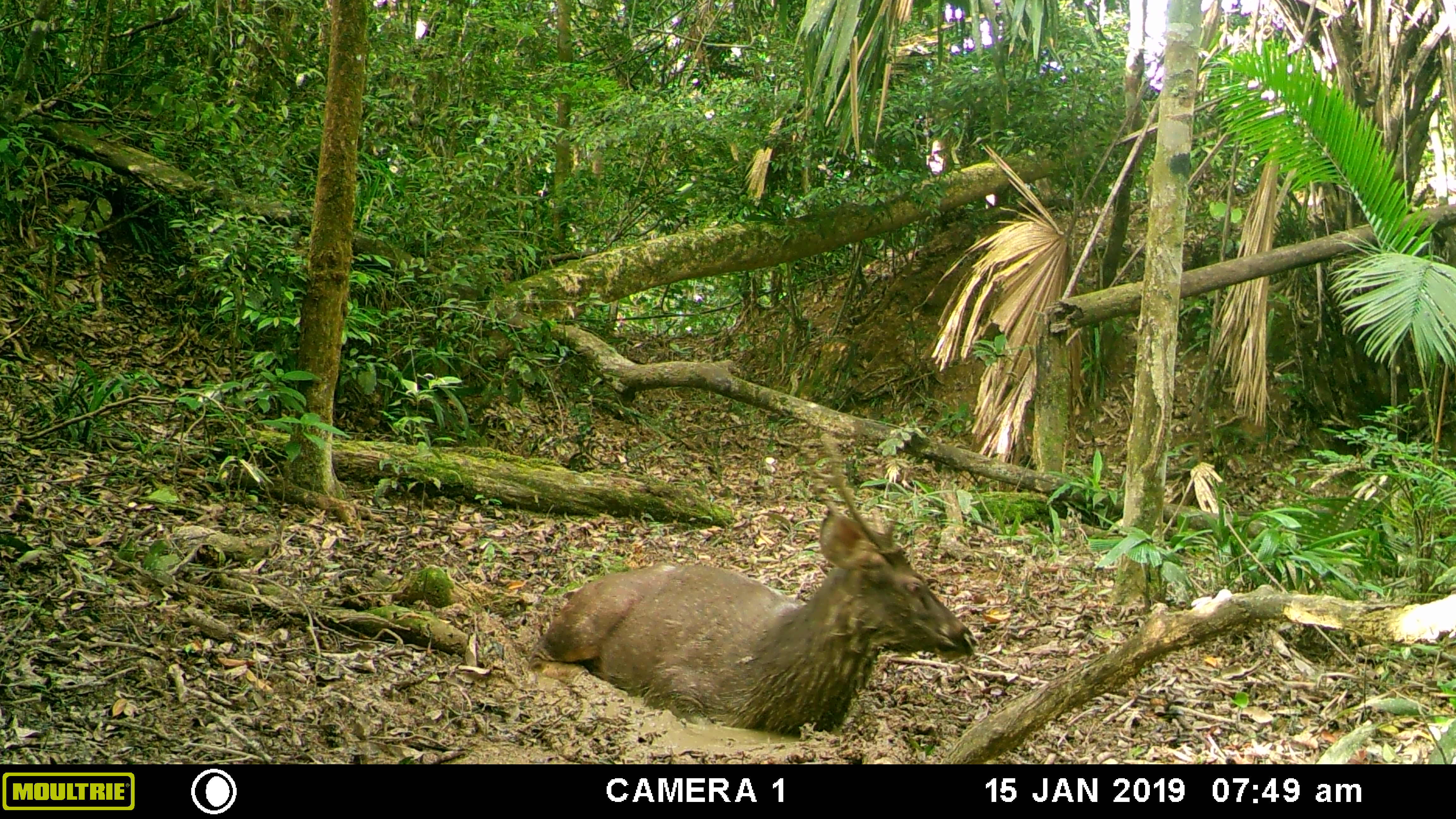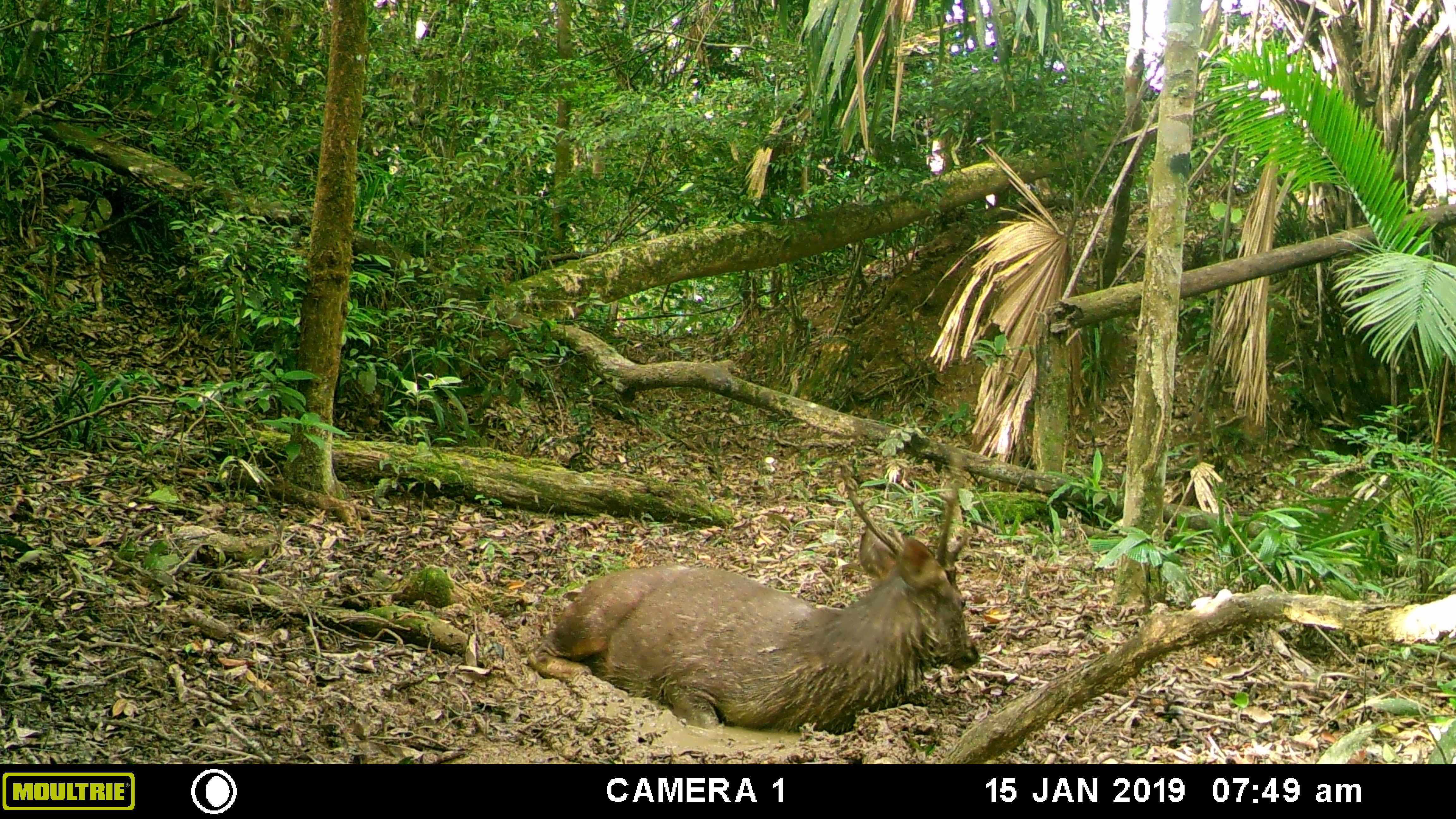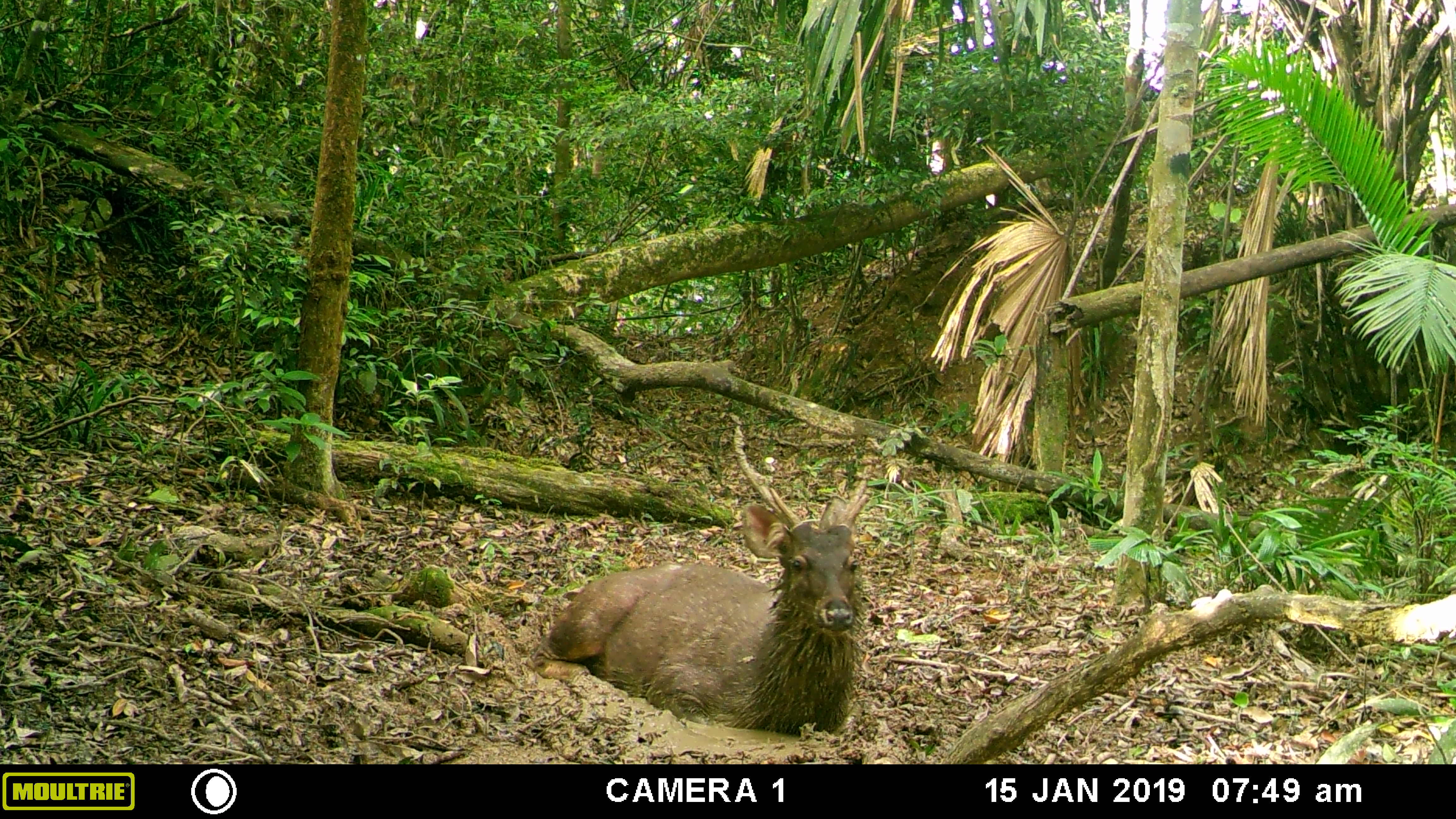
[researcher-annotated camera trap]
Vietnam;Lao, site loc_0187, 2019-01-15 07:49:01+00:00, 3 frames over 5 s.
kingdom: Animalia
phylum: Chordata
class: Mammalia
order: Artiodactyla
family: Cervidae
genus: Rusa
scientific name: Rusa unicolor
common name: sambar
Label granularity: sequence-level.